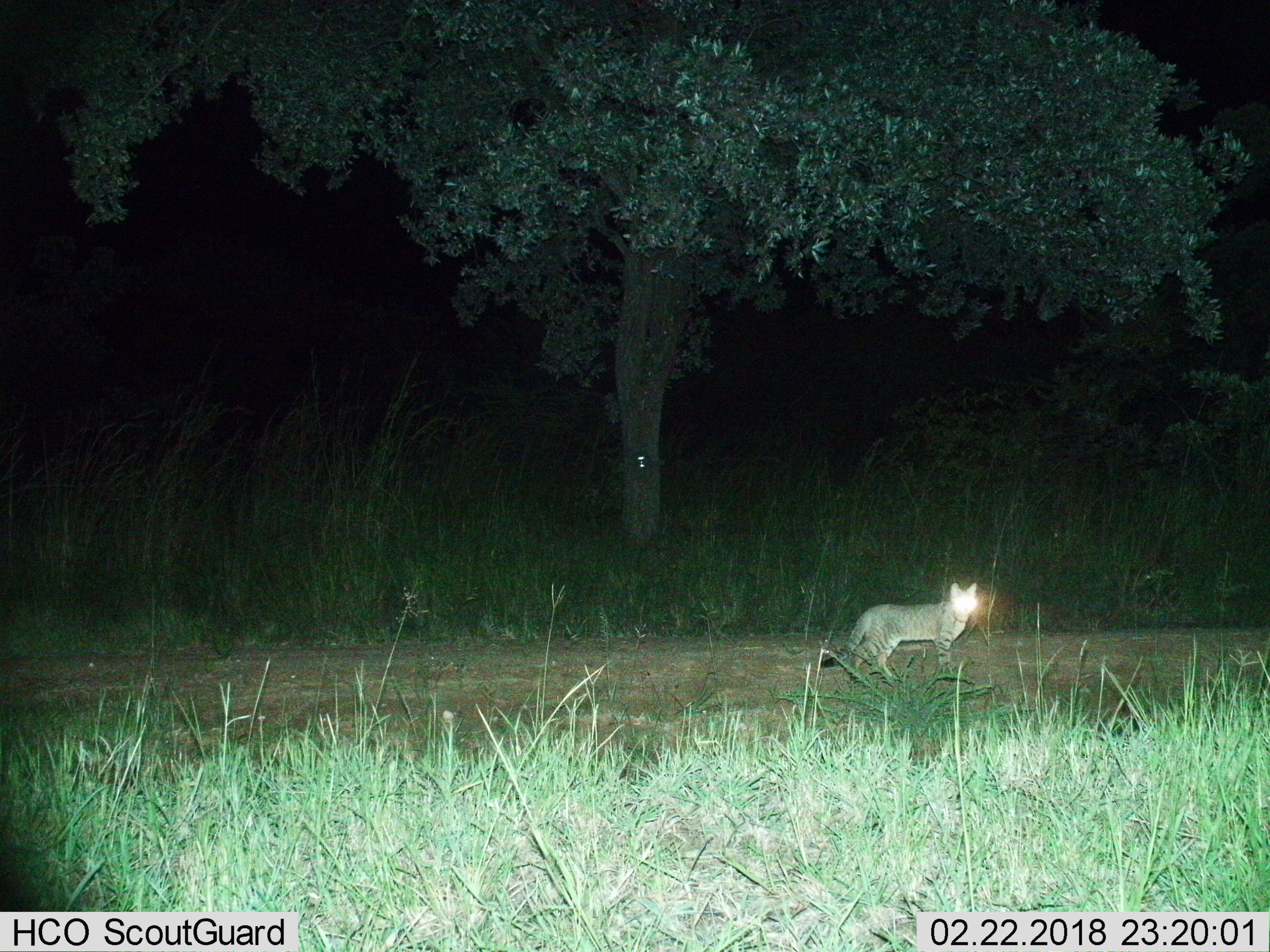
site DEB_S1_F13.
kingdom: Animalia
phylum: Chordata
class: Mammalia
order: Carnivora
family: Felidae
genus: Felis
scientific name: Felis lybica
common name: african wild cat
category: africanwildcat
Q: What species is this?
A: Africanwildcat (african wild cat) (Felis lybica).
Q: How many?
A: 1.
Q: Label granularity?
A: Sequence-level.